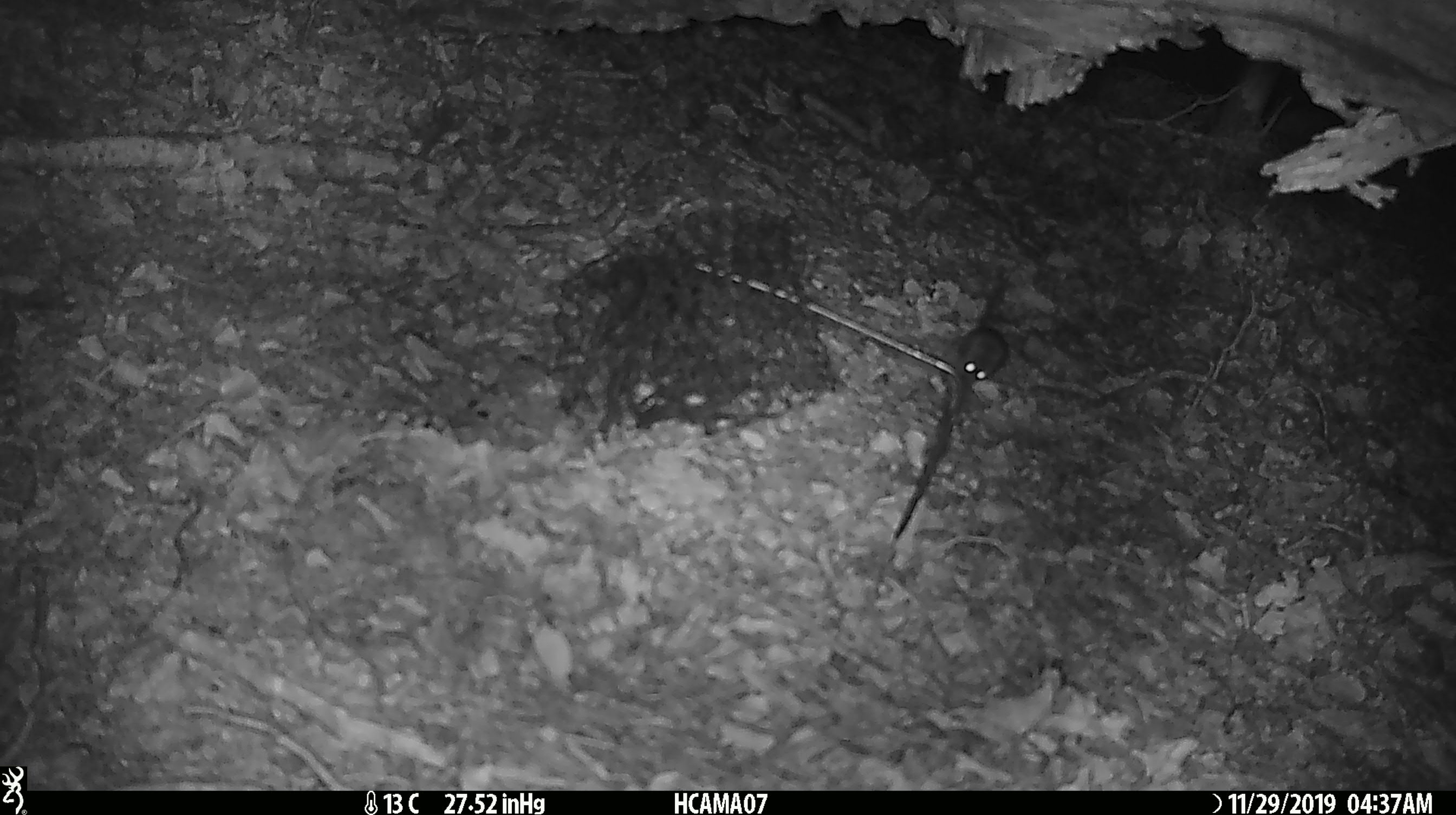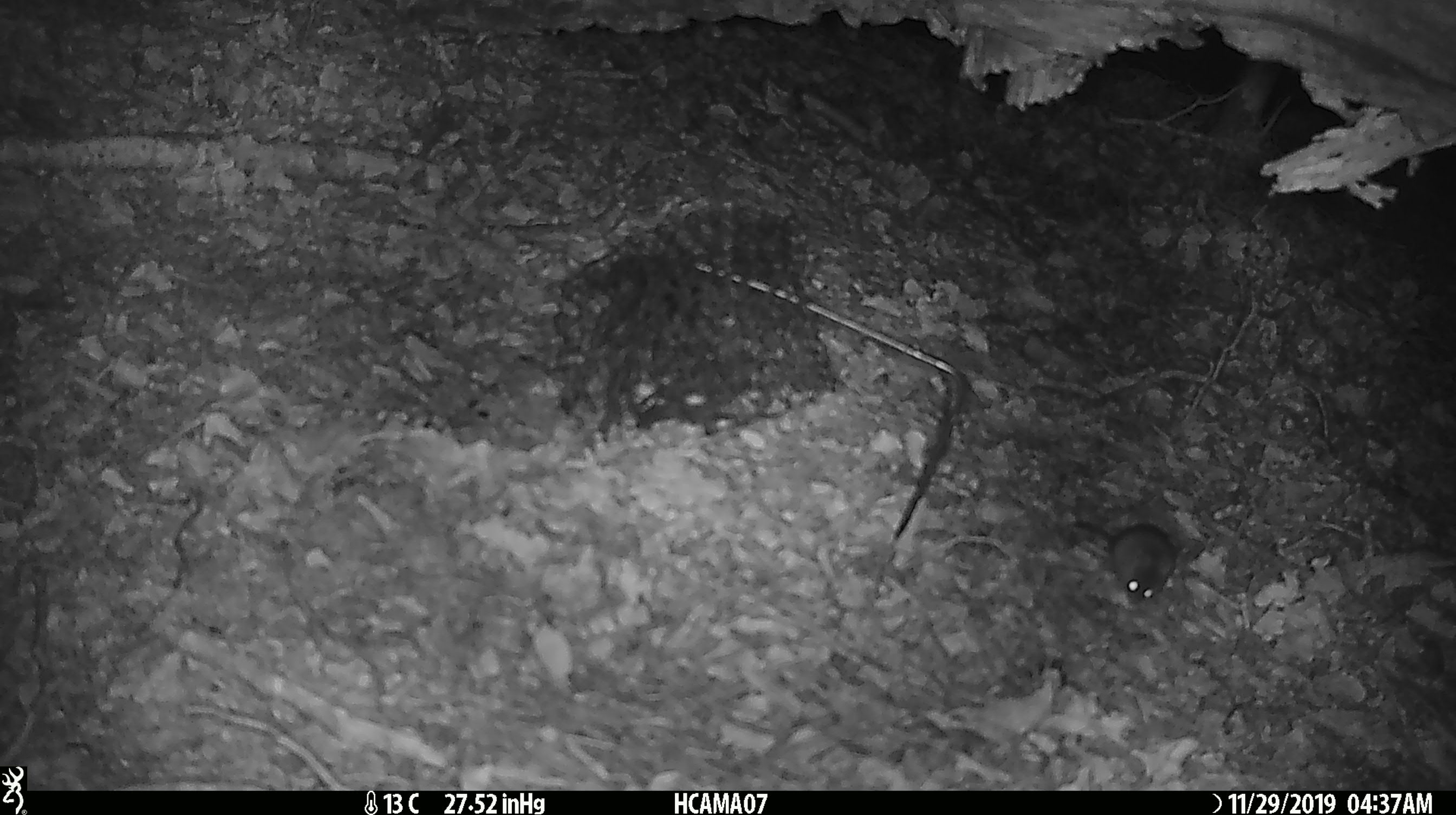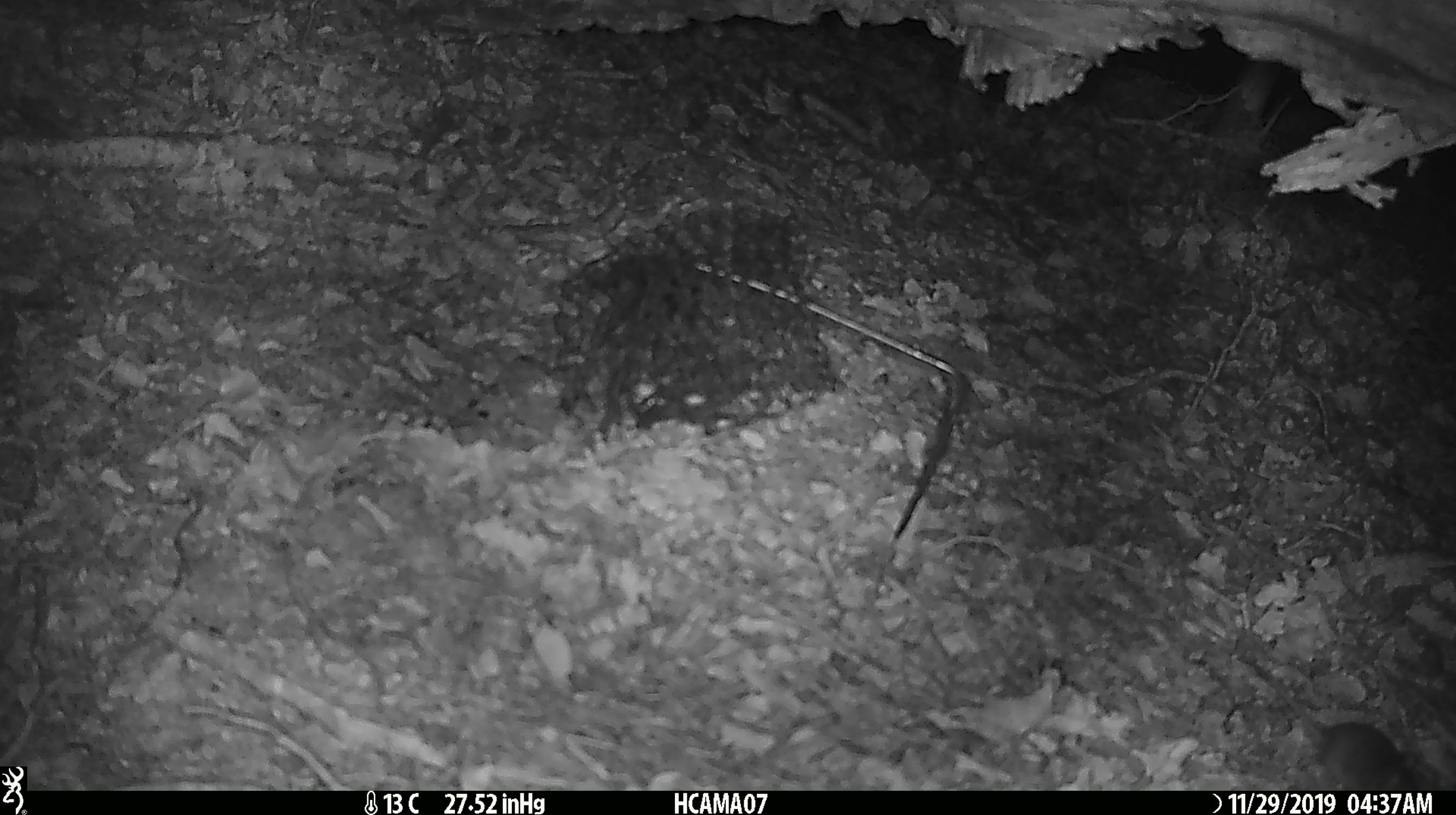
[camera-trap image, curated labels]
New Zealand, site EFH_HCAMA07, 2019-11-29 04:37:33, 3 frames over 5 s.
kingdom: Animalia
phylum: Chordata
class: Mammalia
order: Rodentia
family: Muridae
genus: Mus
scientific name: Mus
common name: mouse